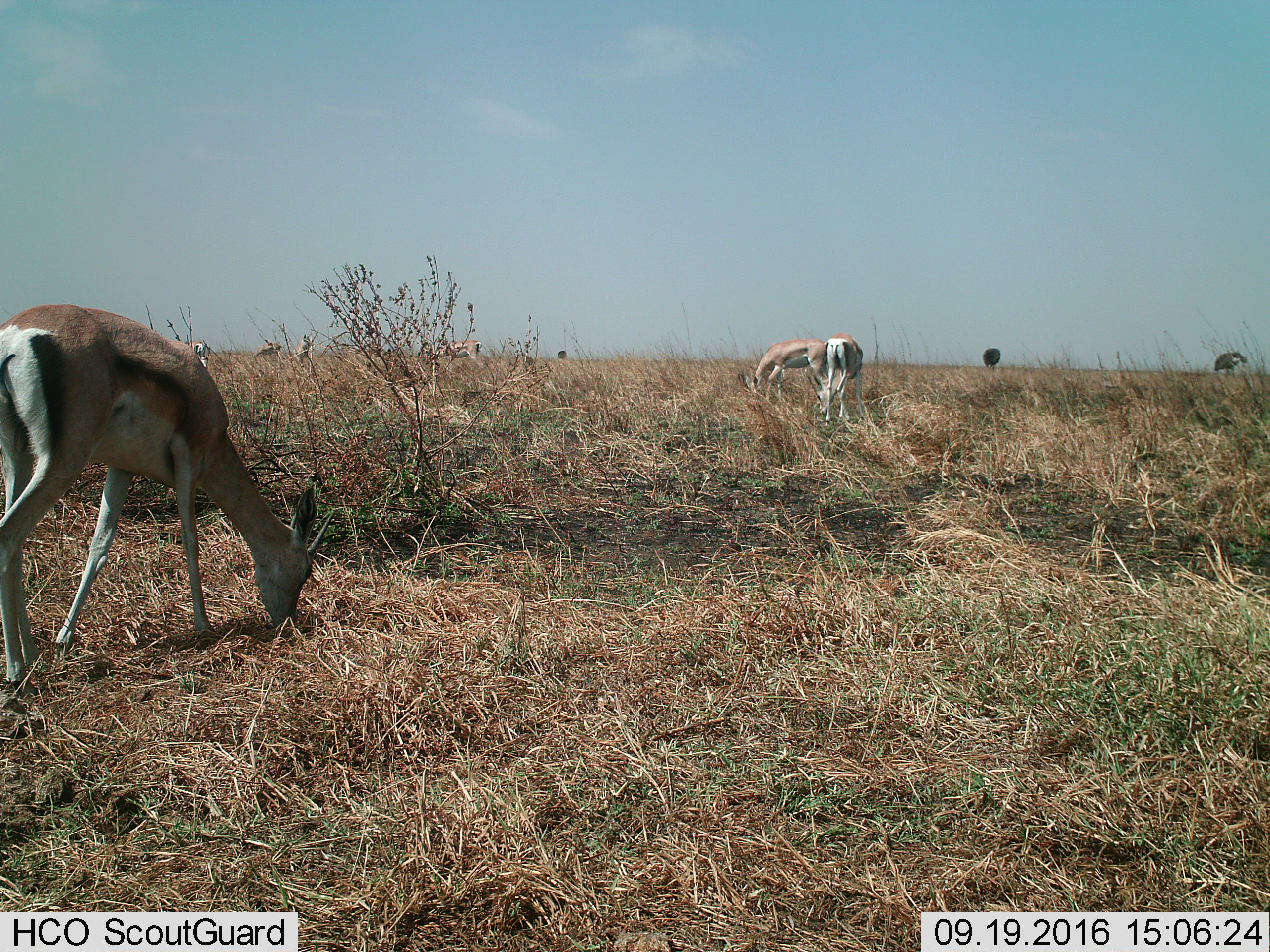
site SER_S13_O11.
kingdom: Animalia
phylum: Chordata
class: Mammalia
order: Artiodactyla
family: Bovidae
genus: Eudorcas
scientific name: Eudorcas thomsonii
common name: thomson's gazelle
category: gazellethomsons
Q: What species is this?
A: Gazellethomsons (thomson's gazelle) (Eudorcas thomsonii).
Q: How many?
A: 7.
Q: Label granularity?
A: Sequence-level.